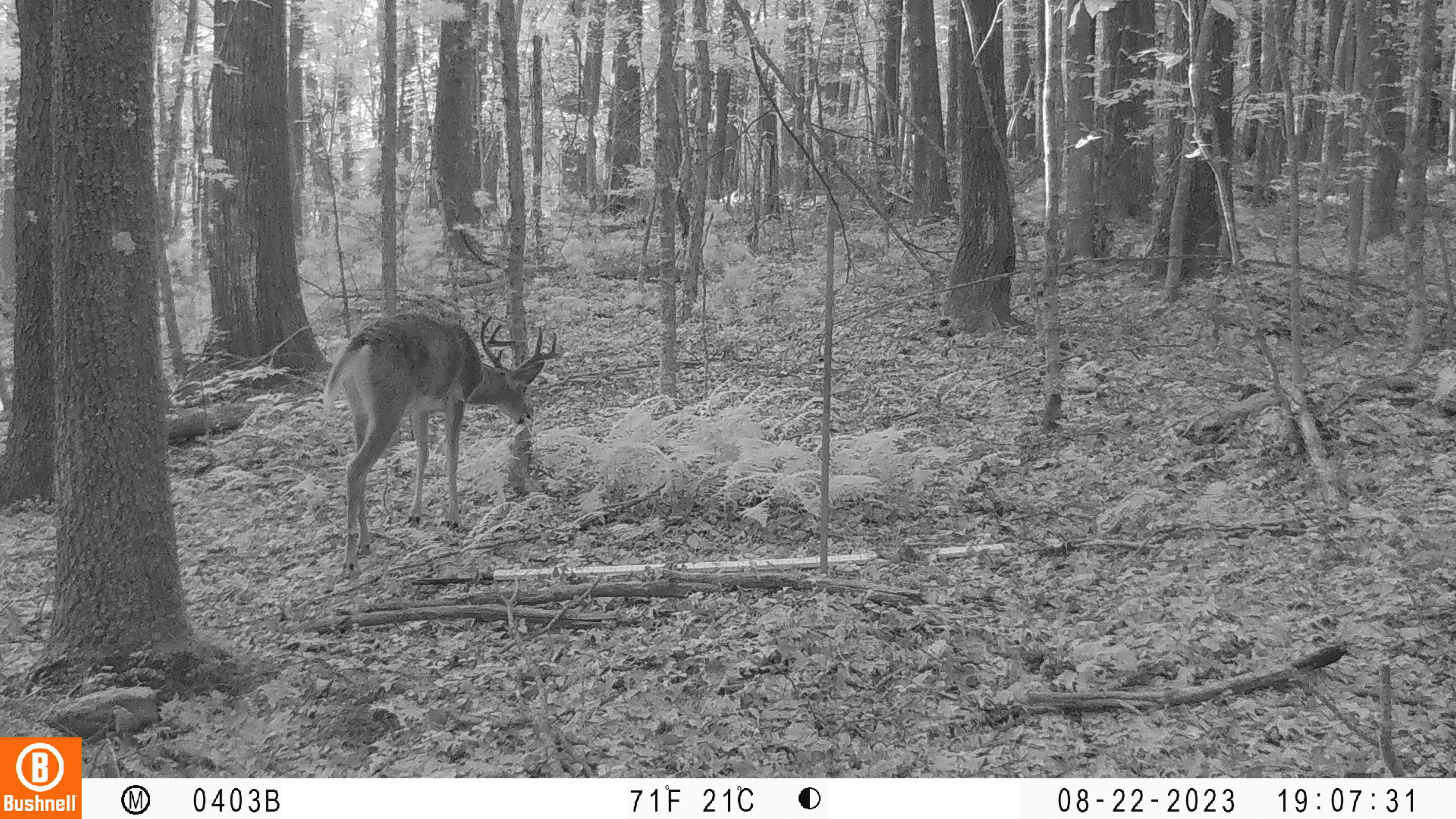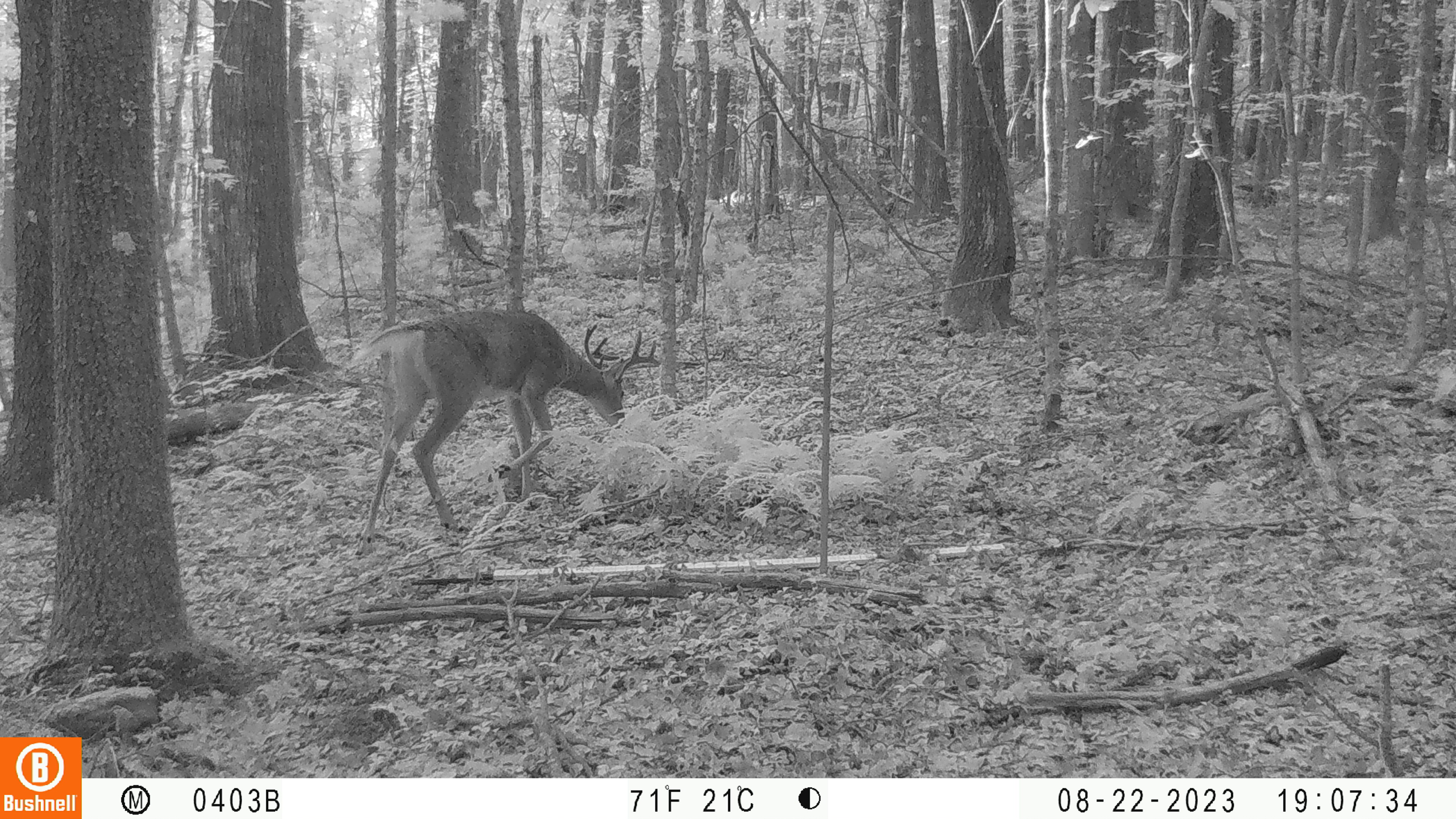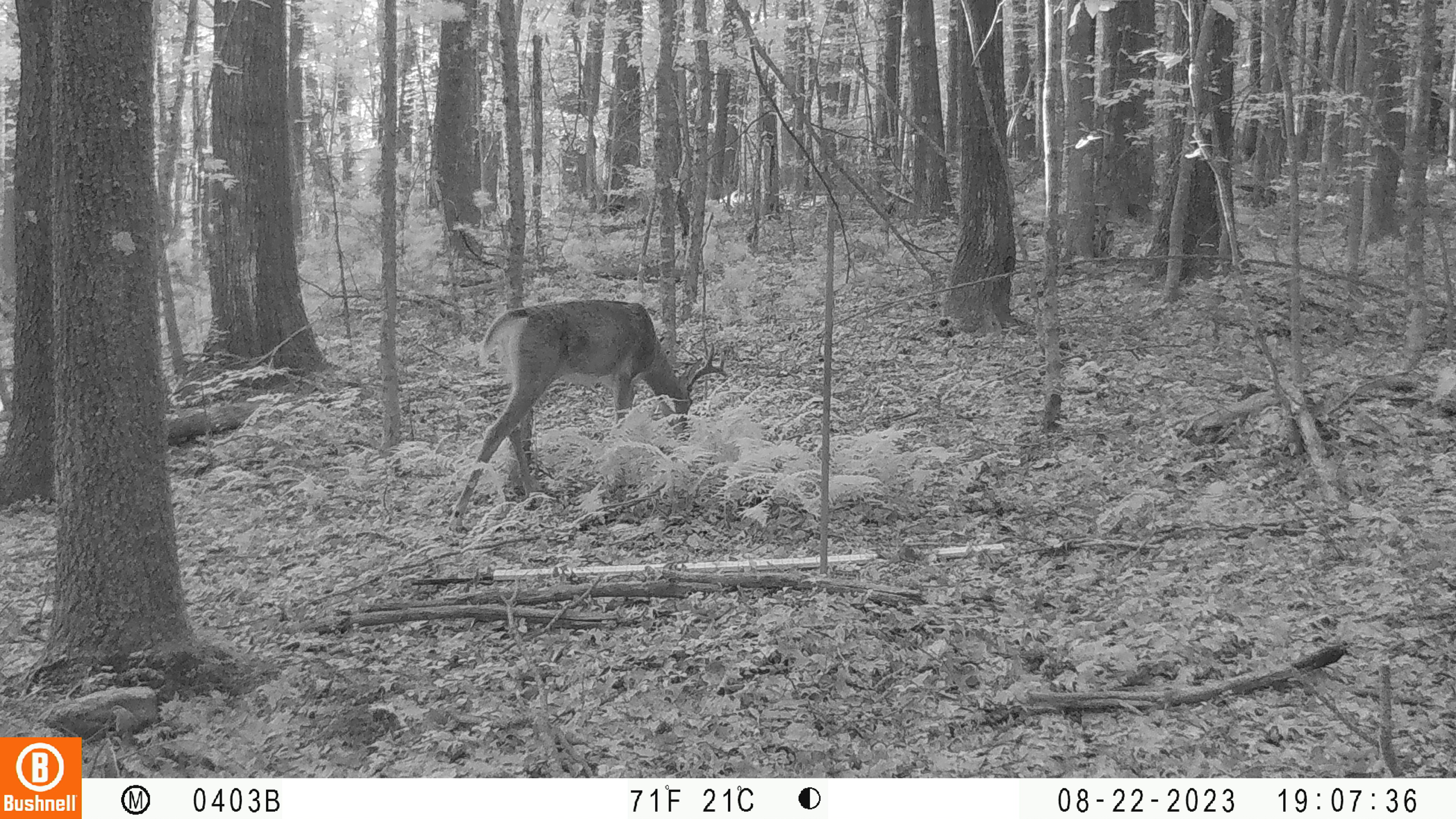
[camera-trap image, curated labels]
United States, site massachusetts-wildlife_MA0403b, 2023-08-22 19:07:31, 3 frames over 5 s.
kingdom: Animalia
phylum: Chordata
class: Mammalia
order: Artiodactyla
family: Cervidae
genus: Odocoileus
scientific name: Odocoileus virginianus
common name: white-tailed deer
White-tailed deer (Odocoileus virginianus).